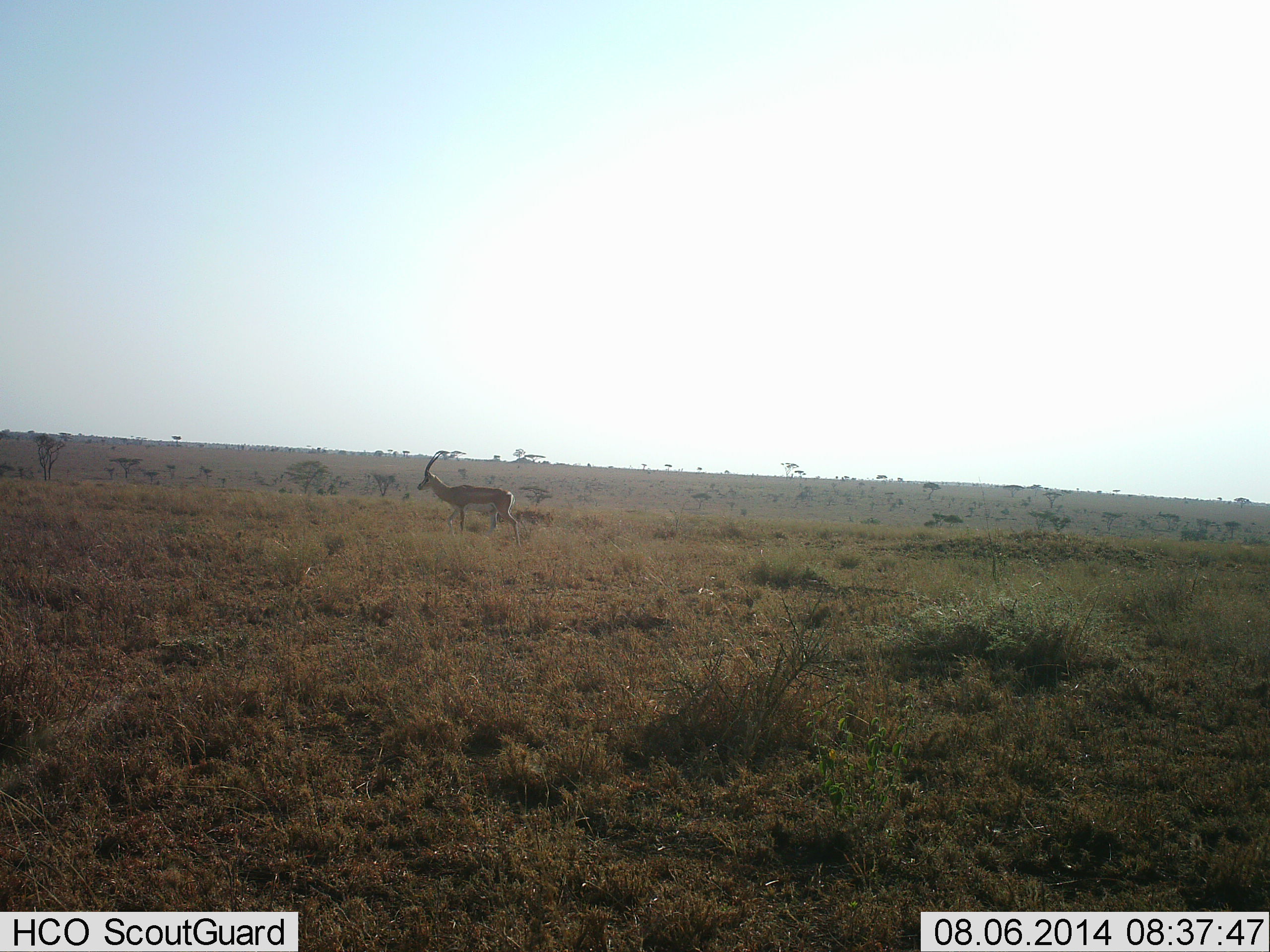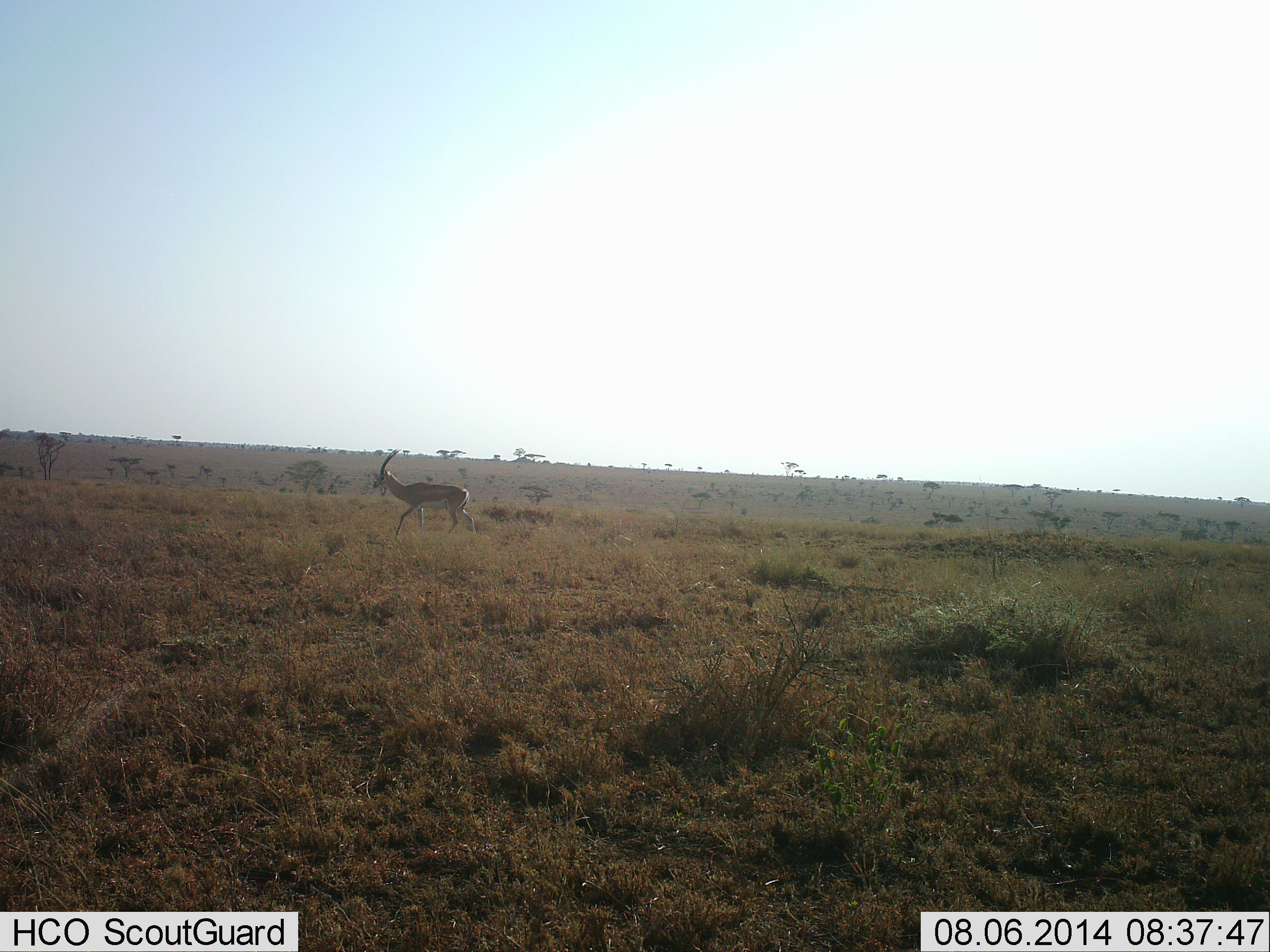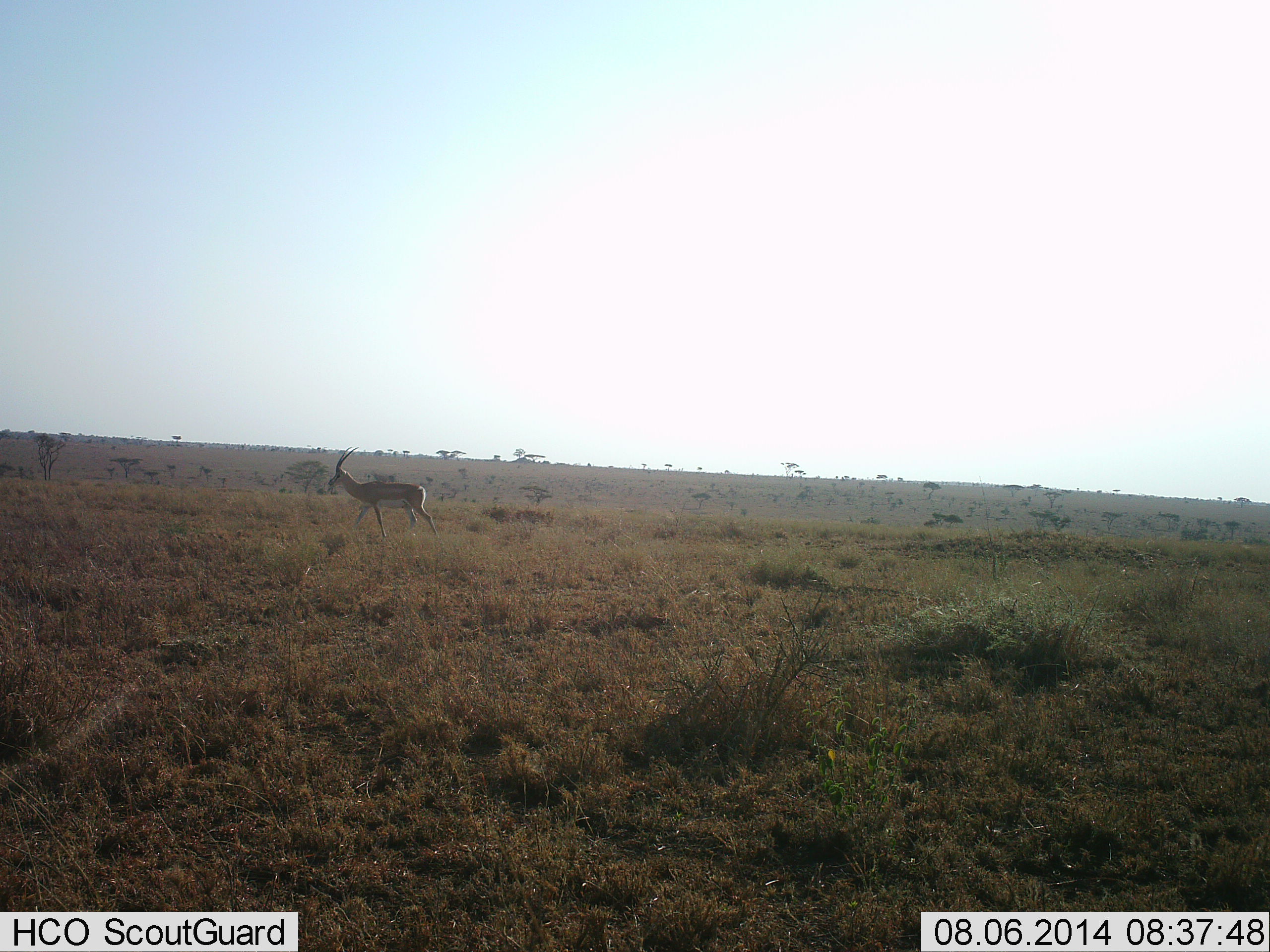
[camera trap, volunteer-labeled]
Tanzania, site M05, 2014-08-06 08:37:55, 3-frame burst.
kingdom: Animalia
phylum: Chordata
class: Mammalia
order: Artiodactyla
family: Bovidae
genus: Nanger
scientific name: Nanger granti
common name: grant's gazelle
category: gazellegrants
Gazellegrants (grant's gazelle) (Nanger granti), count 1. Behavior (volunteer vote fractions): standing 0%, resting 0%, moving 100%, interacting 0%. Young present (vote fraction): 0%. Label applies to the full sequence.